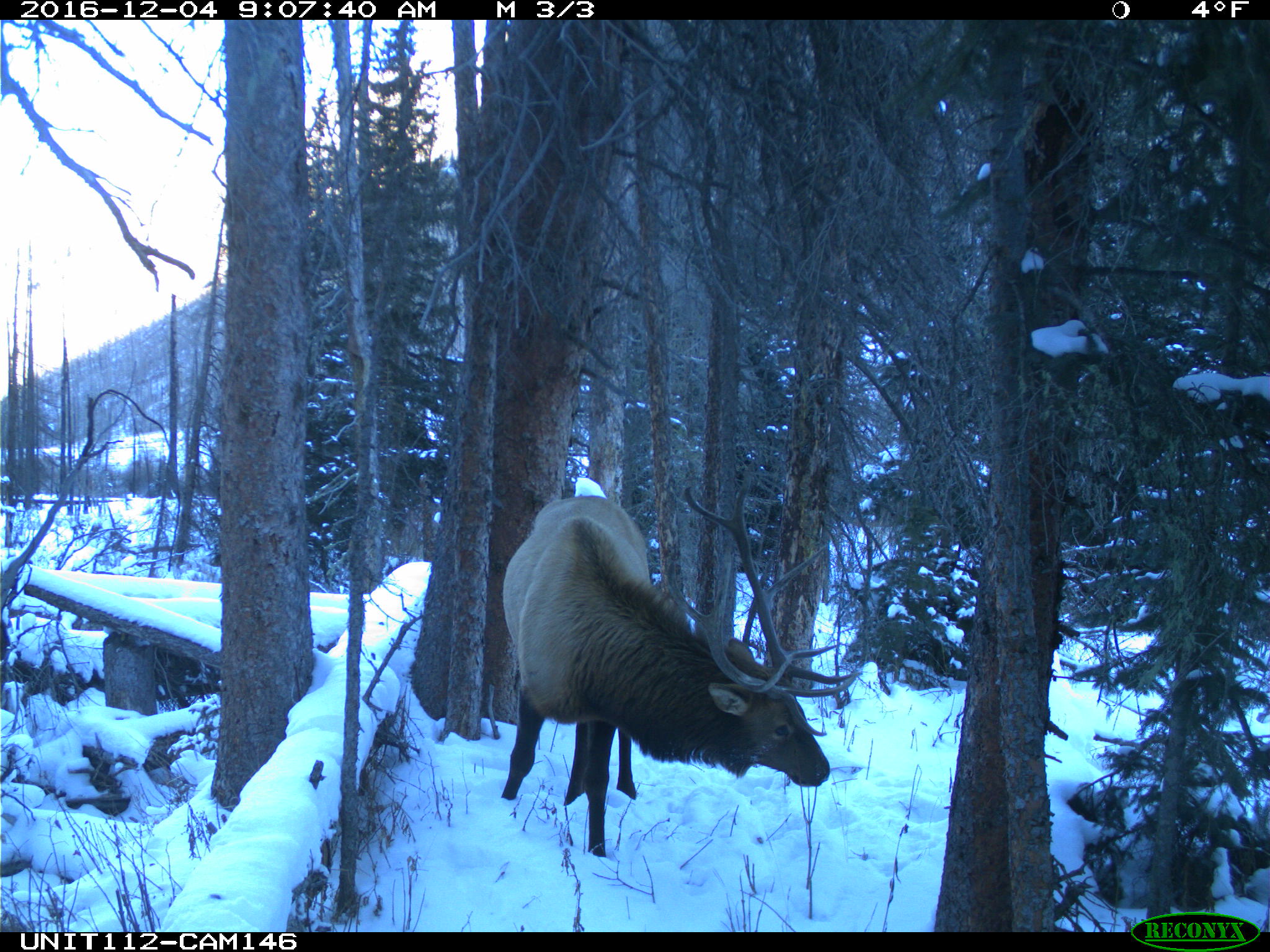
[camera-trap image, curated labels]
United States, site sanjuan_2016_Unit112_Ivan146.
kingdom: Animalia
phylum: Chordata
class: Mammalia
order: Artiodactyla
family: Cervidae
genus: Cervus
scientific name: Cervus elaphus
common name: red deer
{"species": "Cervus elaphus (red deer)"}